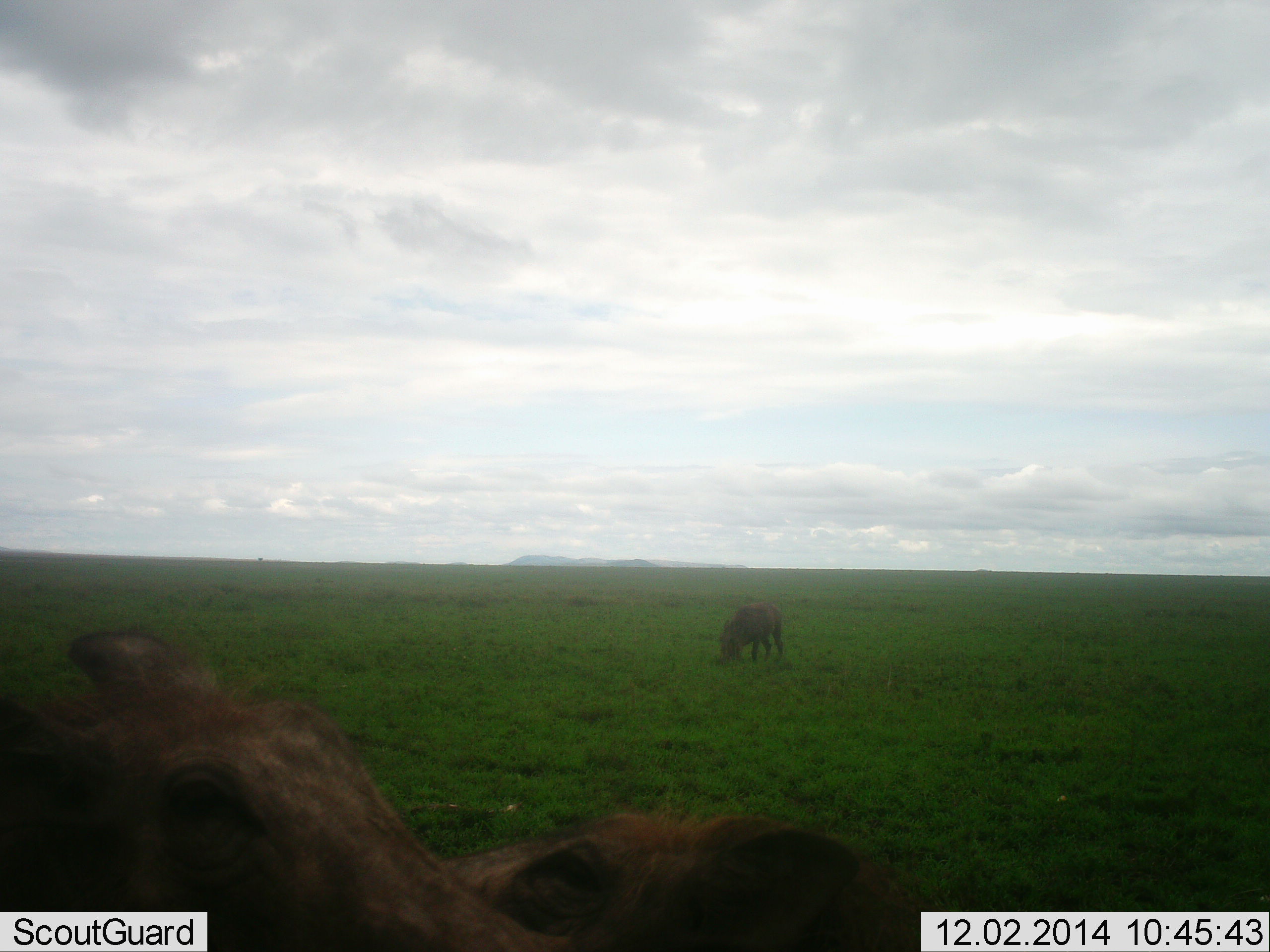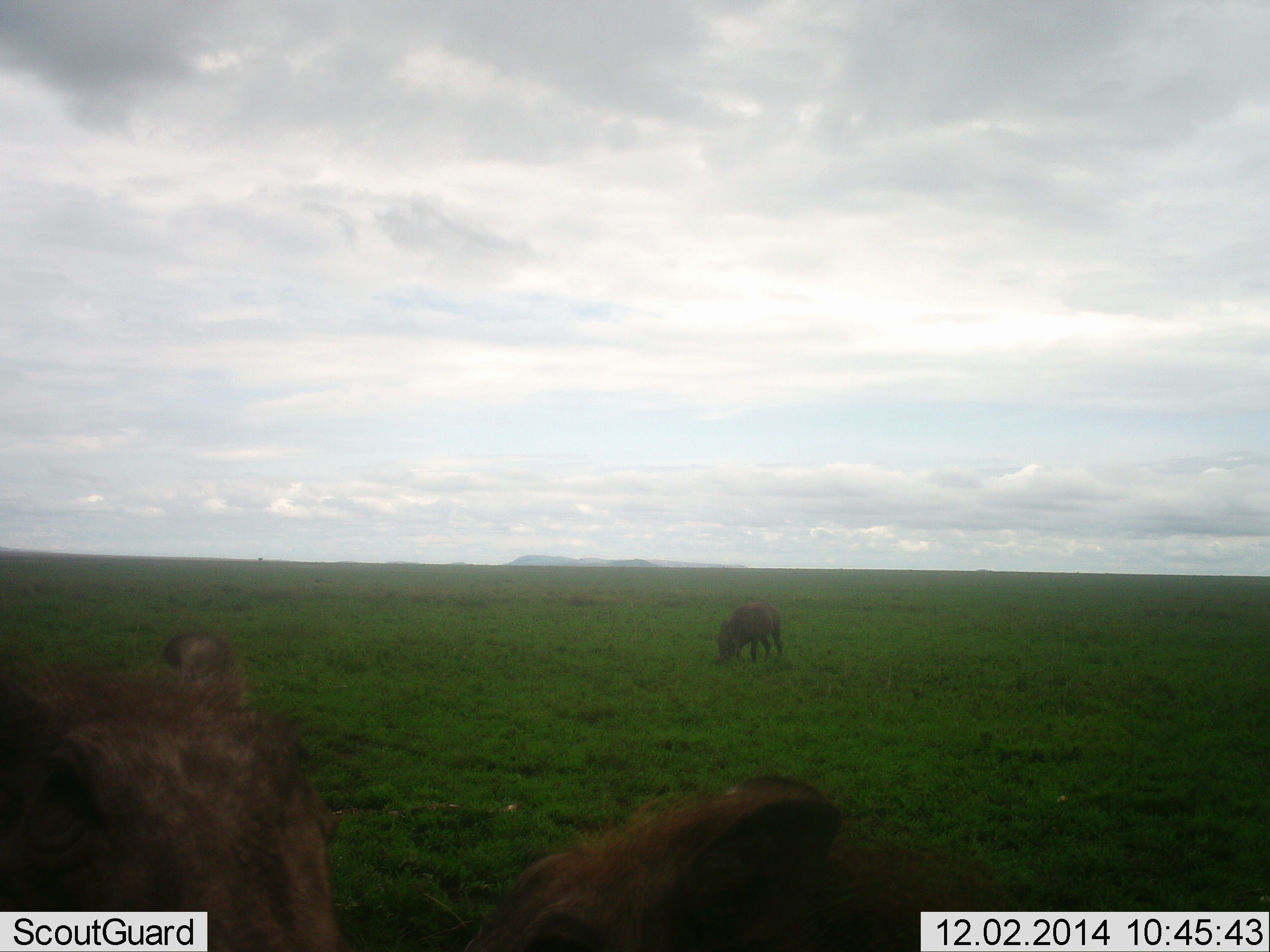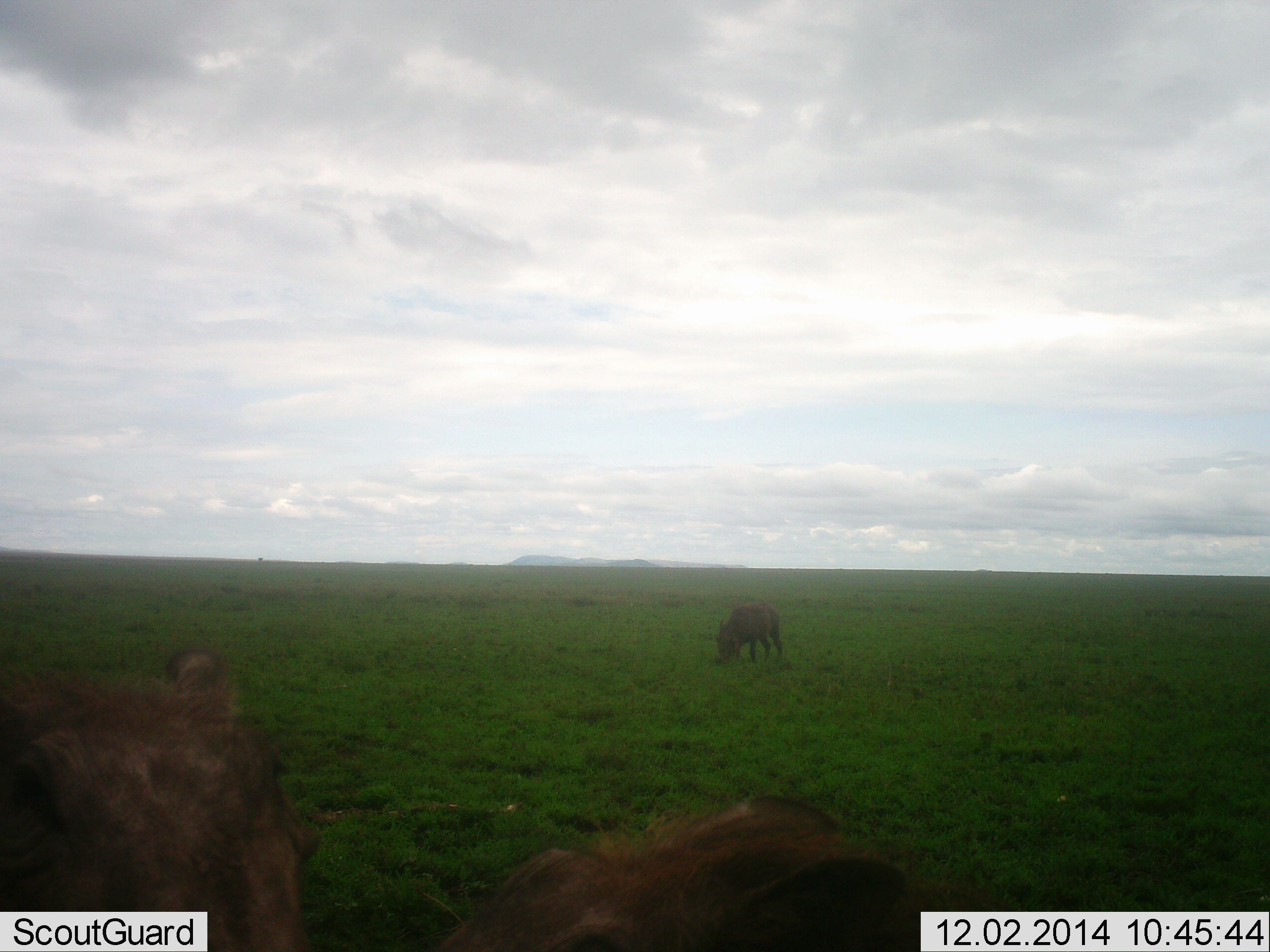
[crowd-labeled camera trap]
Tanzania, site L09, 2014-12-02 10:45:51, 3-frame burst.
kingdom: Animalia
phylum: Chordata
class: Mammalia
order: Artiodactyla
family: Suidae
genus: Phacochoerus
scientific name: Phacochoerus africanus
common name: warthog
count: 3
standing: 50%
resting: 0%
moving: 10%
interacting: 30%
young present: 10%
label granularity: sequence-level